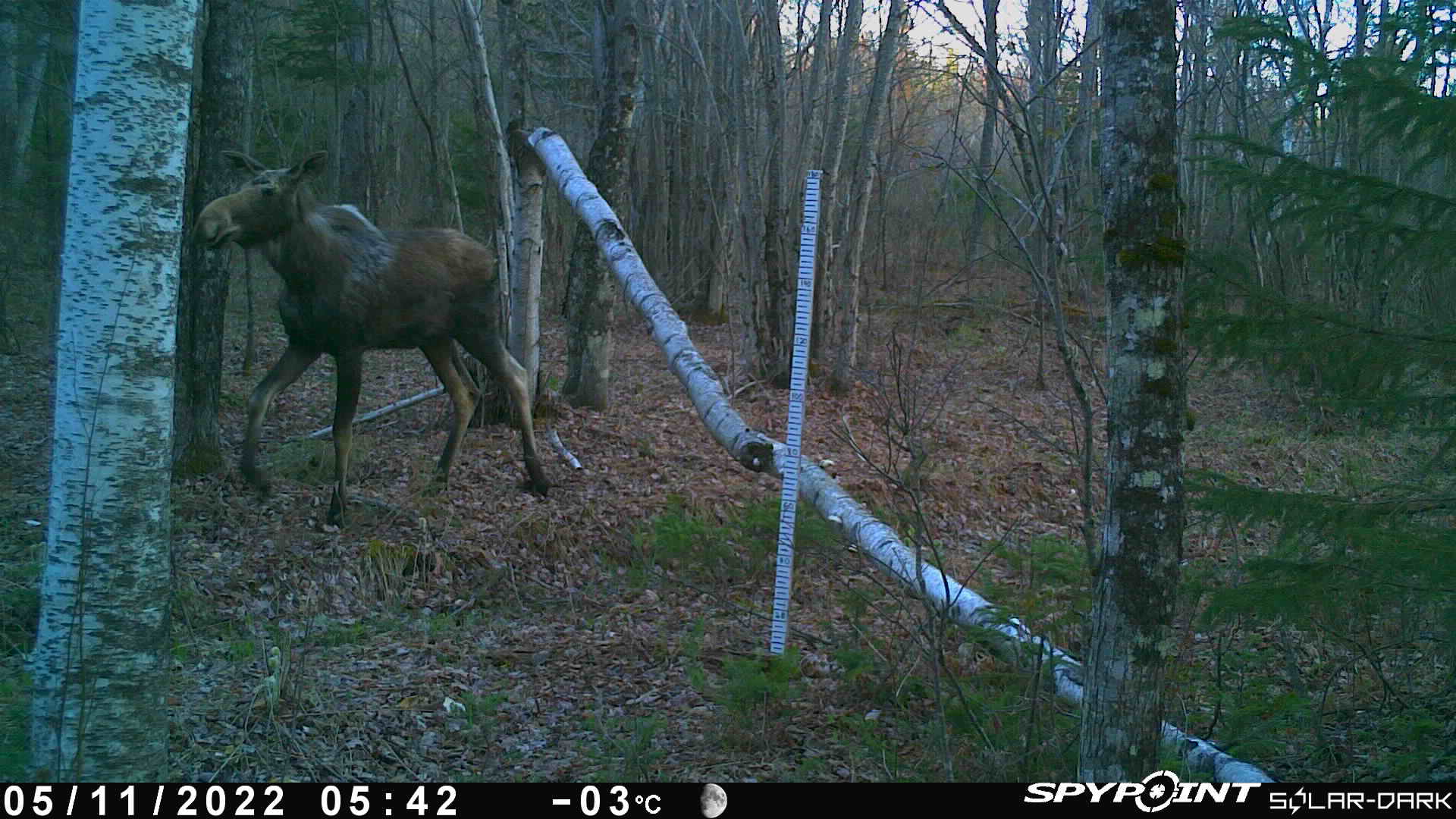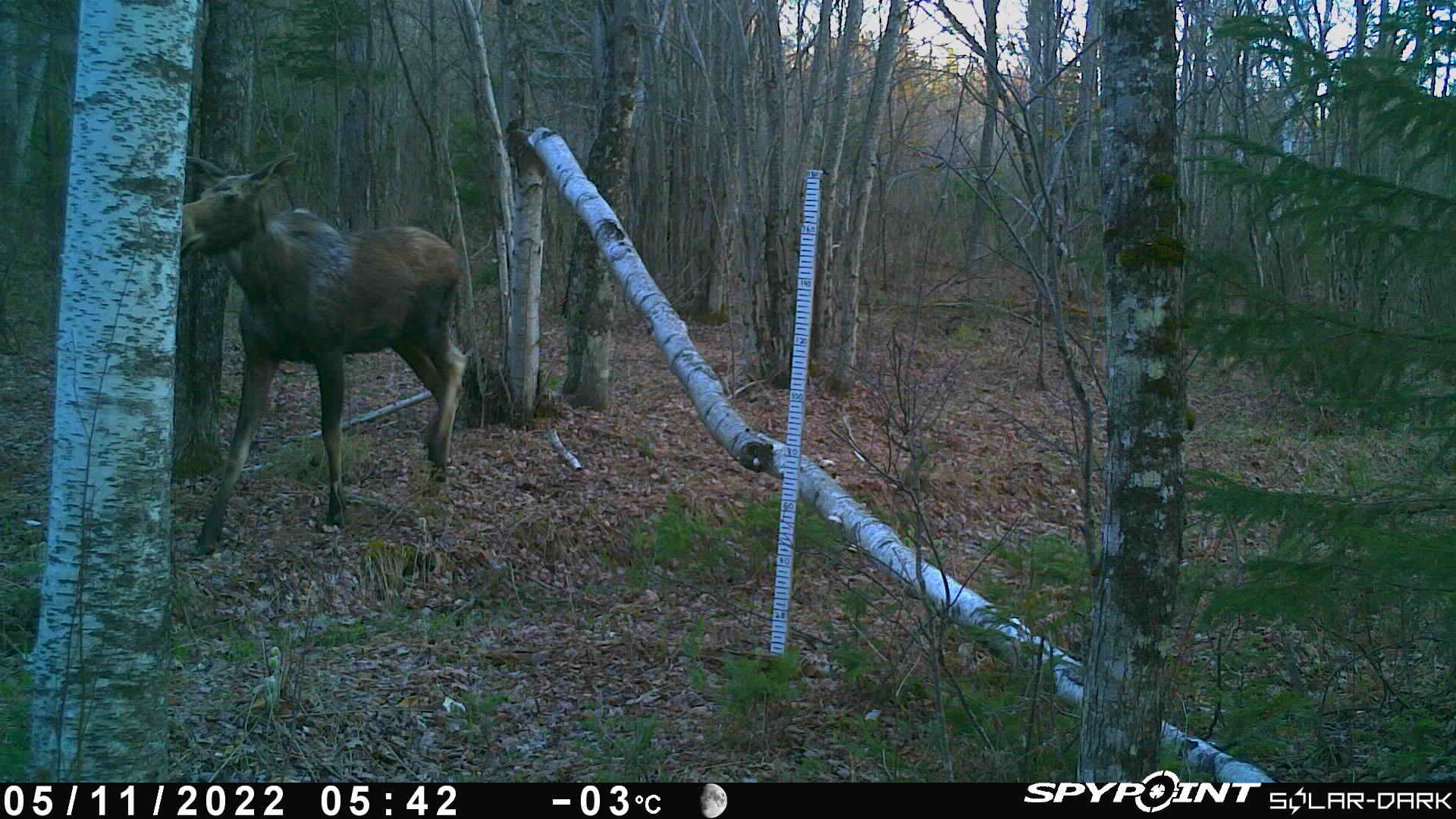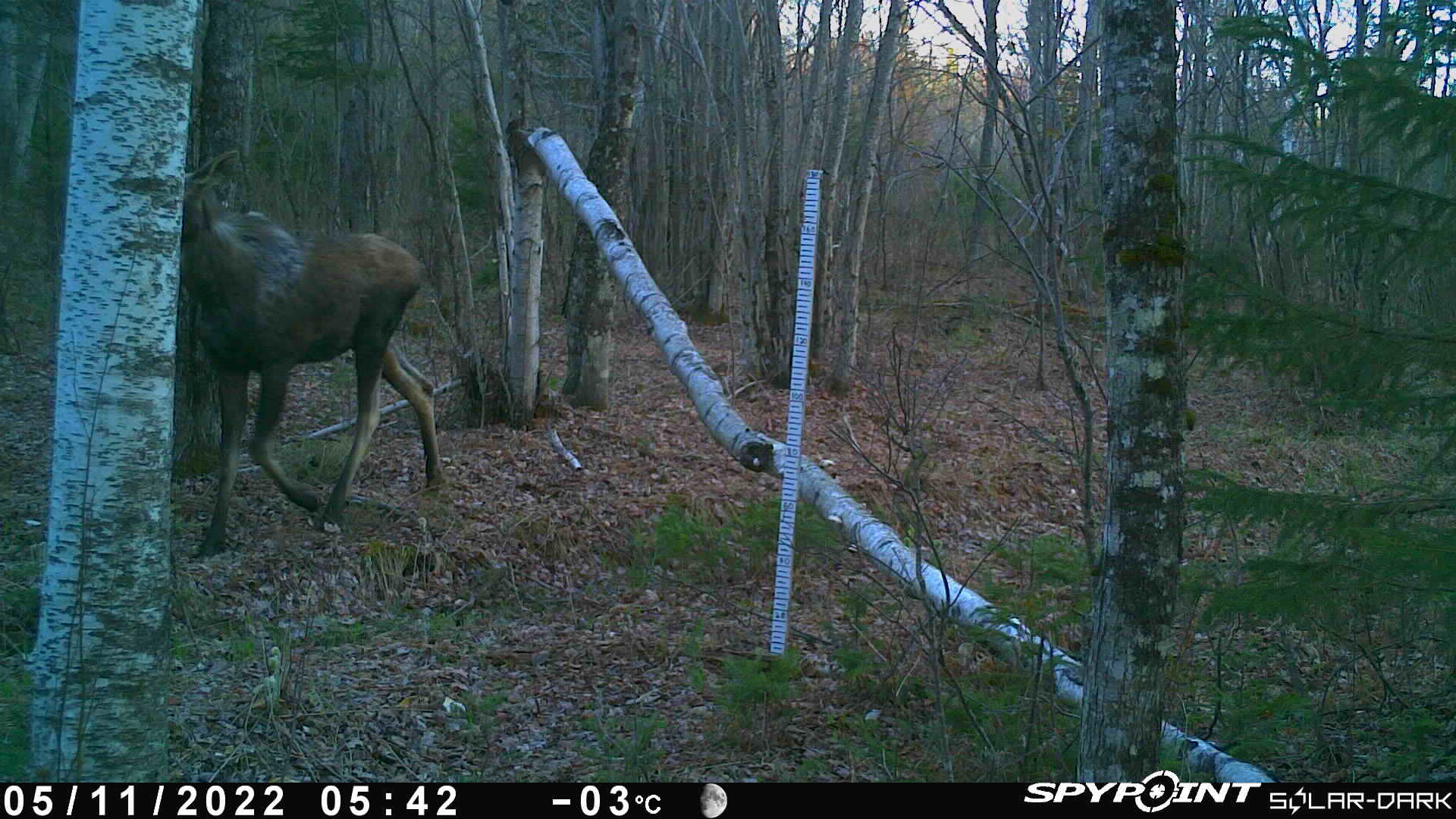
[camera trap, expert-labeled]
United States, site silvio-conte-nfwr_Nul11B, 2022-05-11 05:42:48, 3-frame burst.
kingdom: Animalia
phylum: Chordata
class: Mammalia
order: Artiodactyla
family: Cervidae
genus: Alces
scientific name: Alces alces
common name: moose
Moose (Alces alces).